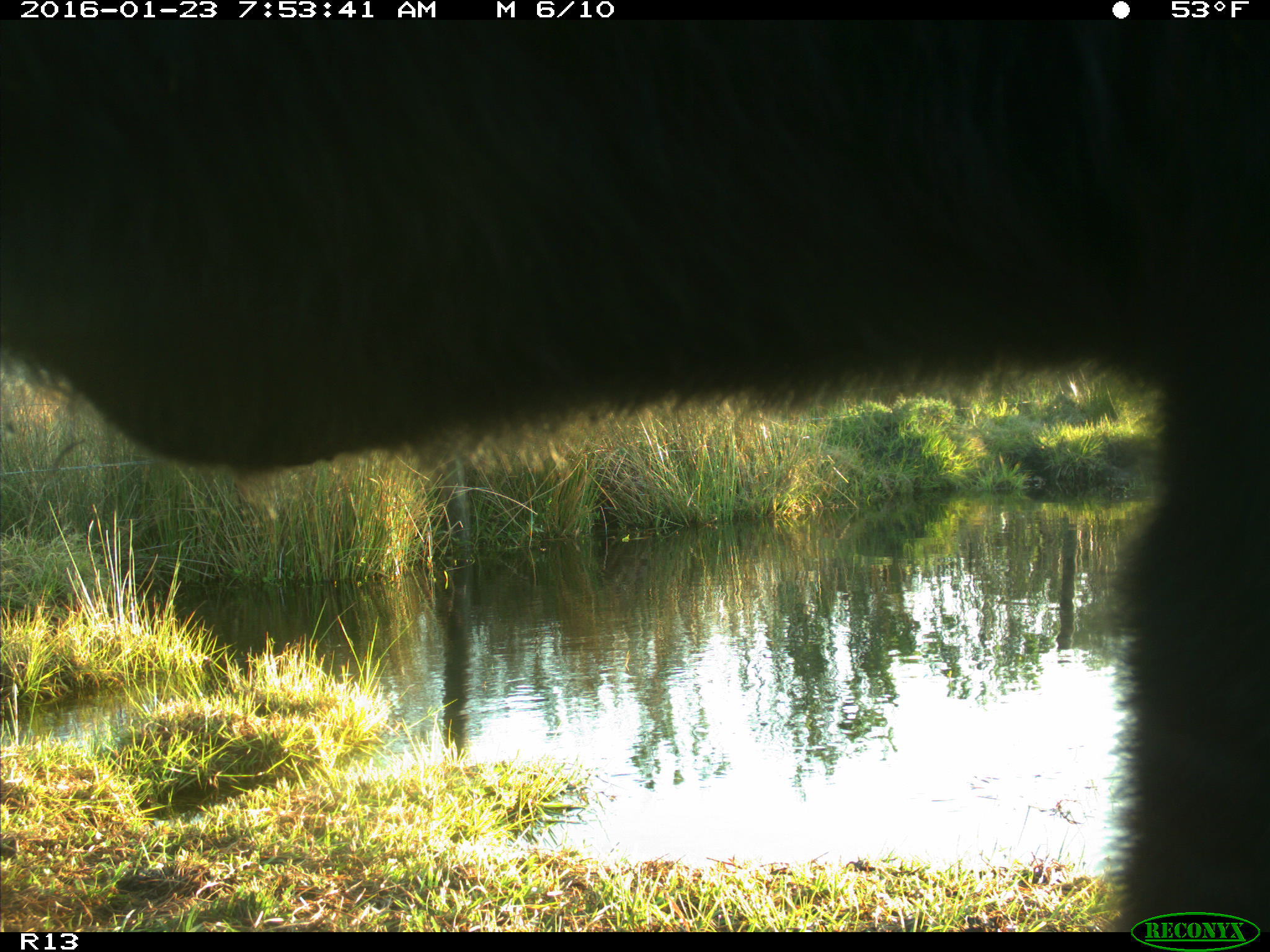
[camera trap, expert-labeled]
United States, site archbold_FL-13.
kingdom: Animalia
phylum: Chordata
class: Mammalia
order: Artiodactyla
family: Bovidae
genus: Bos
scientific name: Bos taurus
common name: domestic cow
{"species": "Bos taurus (domestic cow)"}